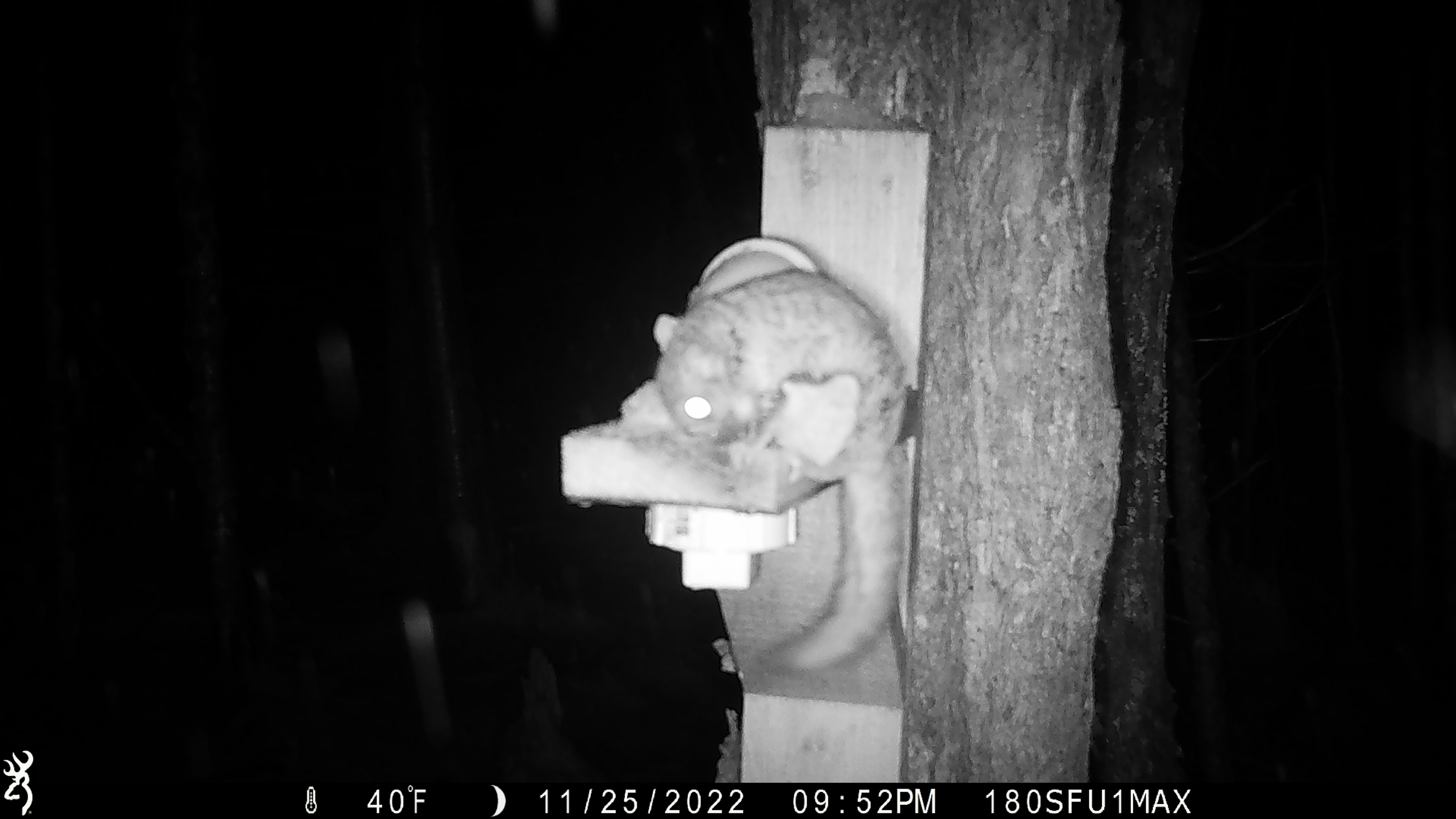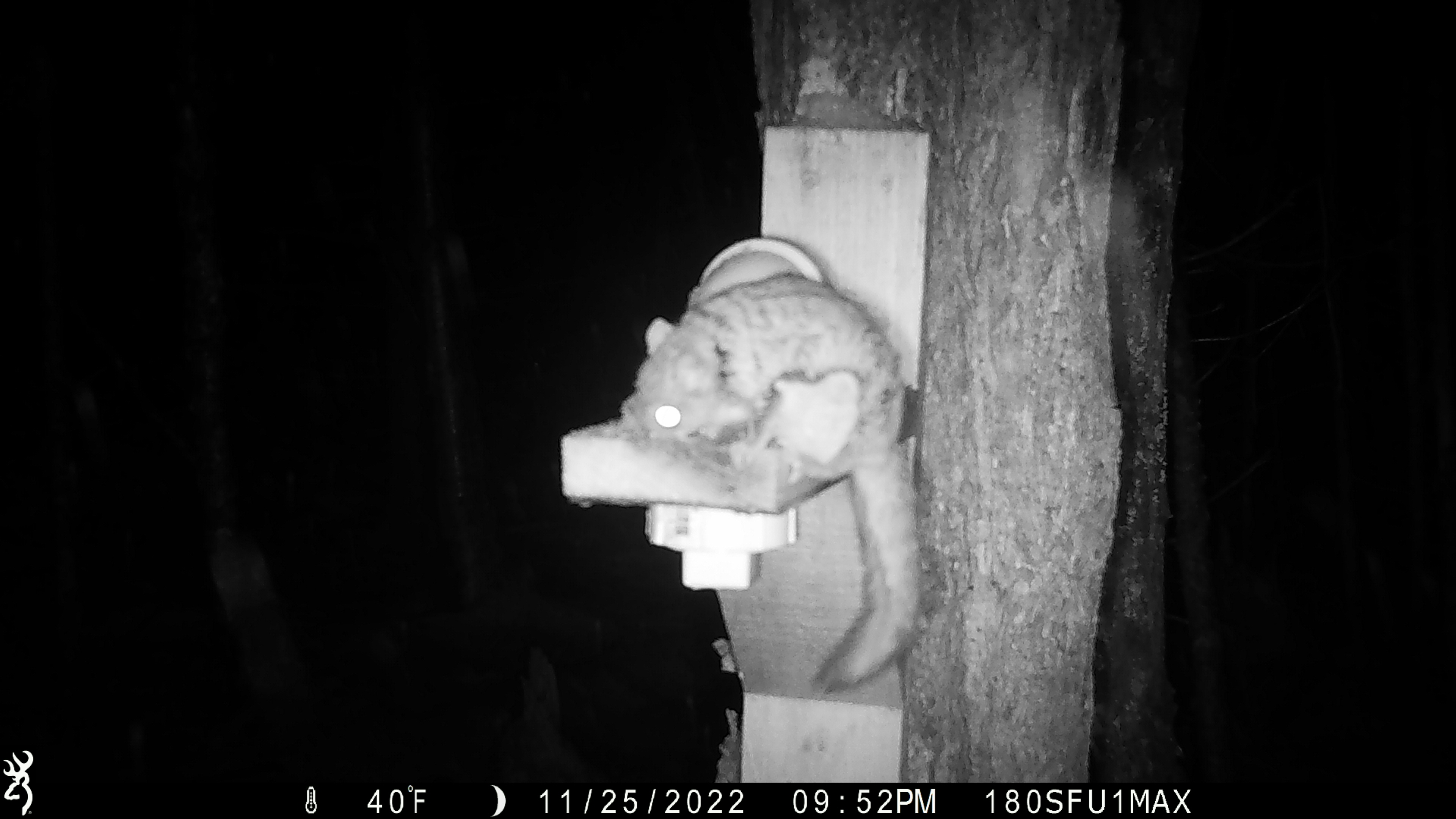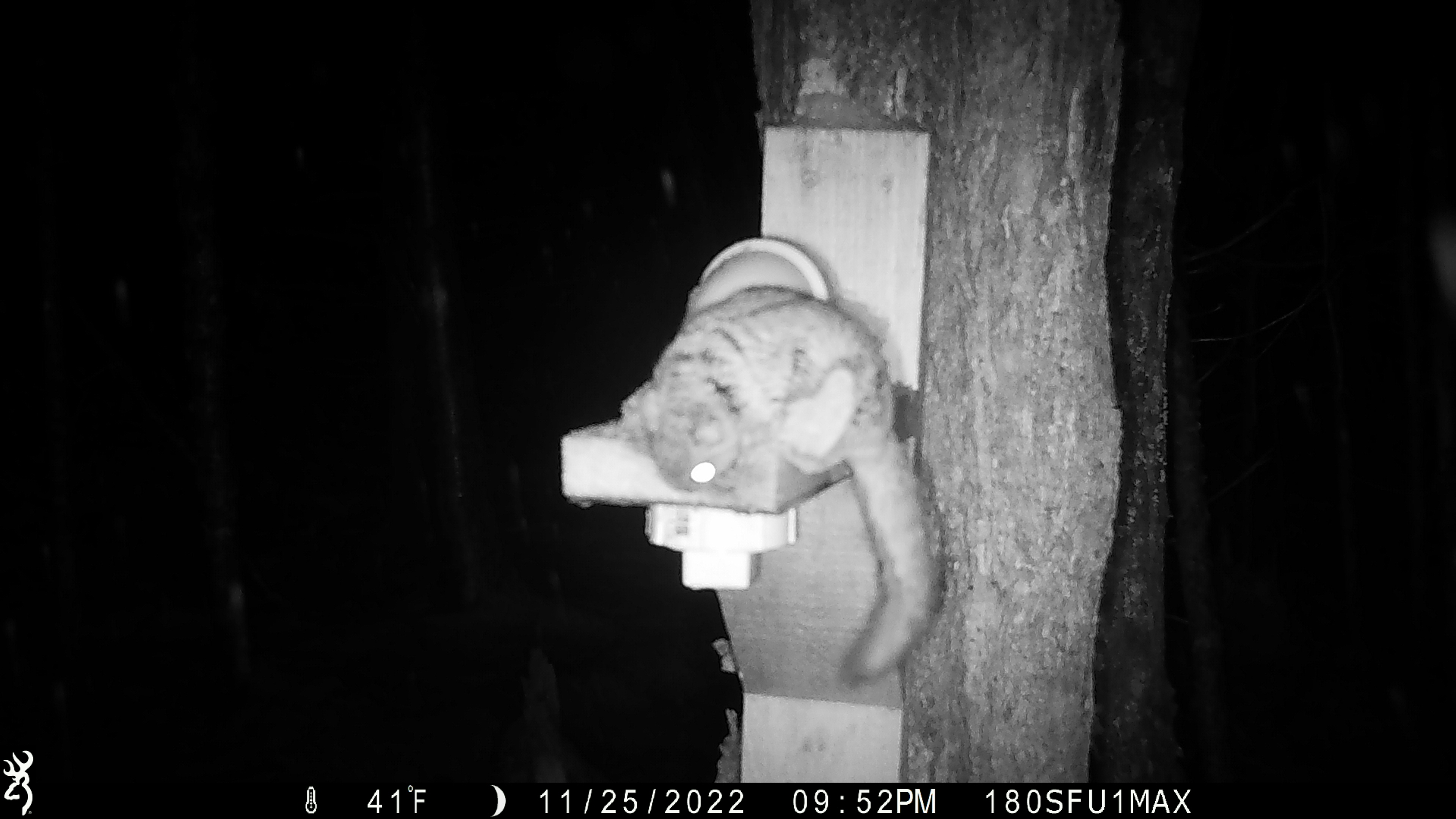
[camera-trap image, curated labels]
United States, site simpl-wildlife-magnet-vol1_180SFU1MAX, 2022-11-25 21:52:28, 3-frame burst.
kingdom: Animalia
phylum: Chordata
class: Mammalia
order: Rodentia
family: Sciuridae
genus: Glaucomys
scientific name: Glaucomys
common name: flying squirrel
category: flying squirrel sp.